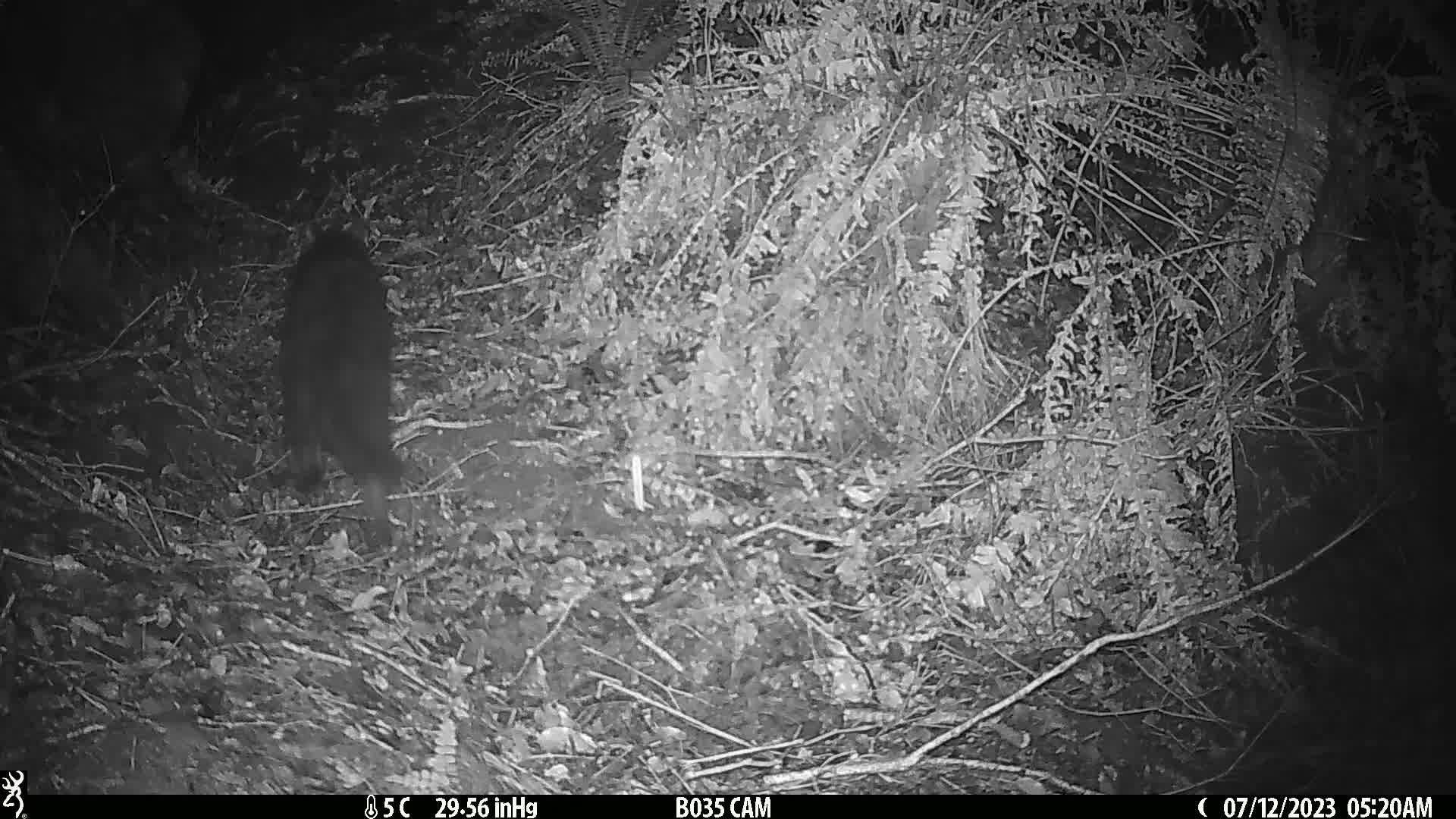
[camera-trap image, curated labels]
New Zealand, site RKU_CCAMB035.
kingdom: Animalia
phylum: Chordata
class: Mammalia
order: Carnivora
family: Felidae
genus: Felis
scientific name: Felis catus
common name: domestic cat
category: cat